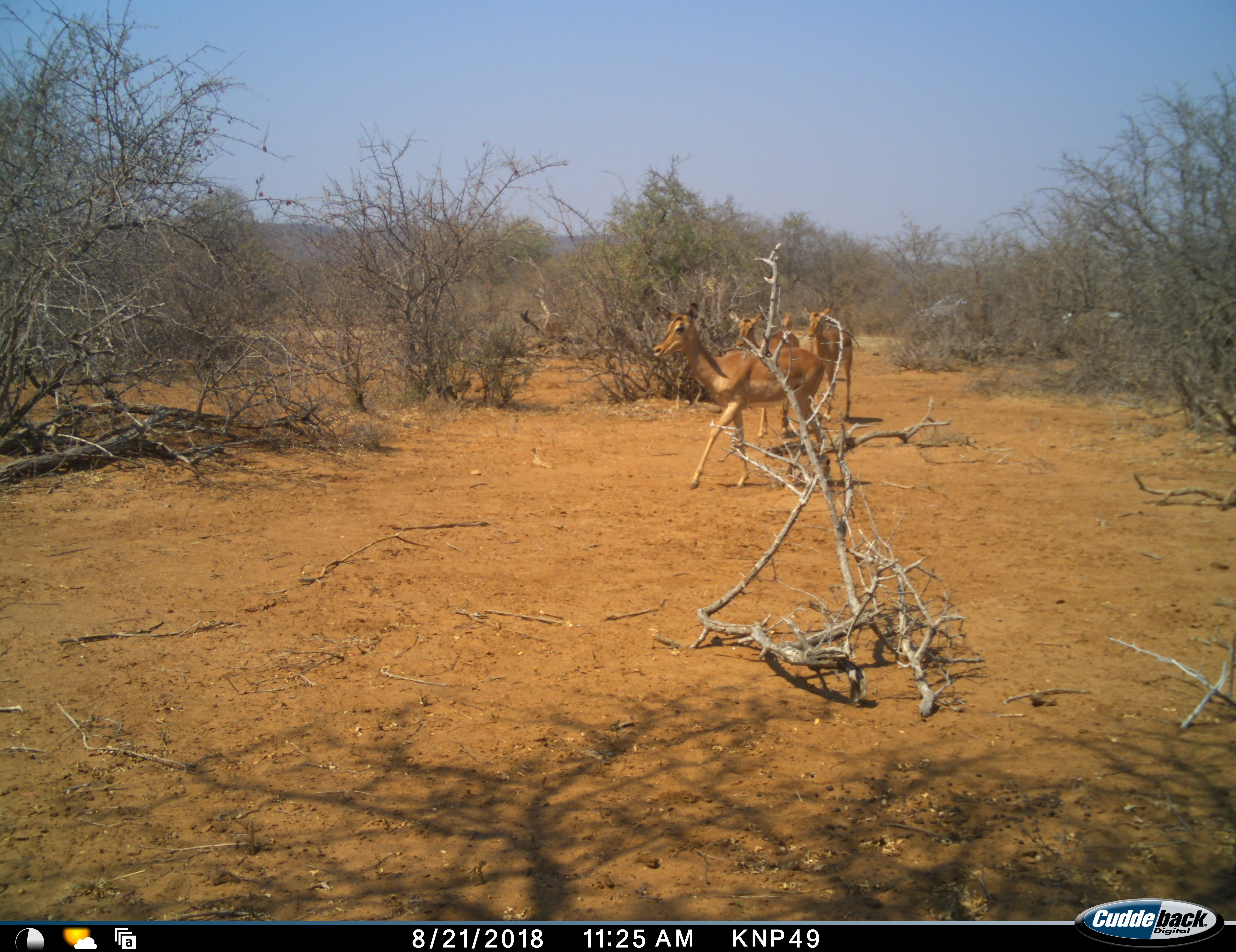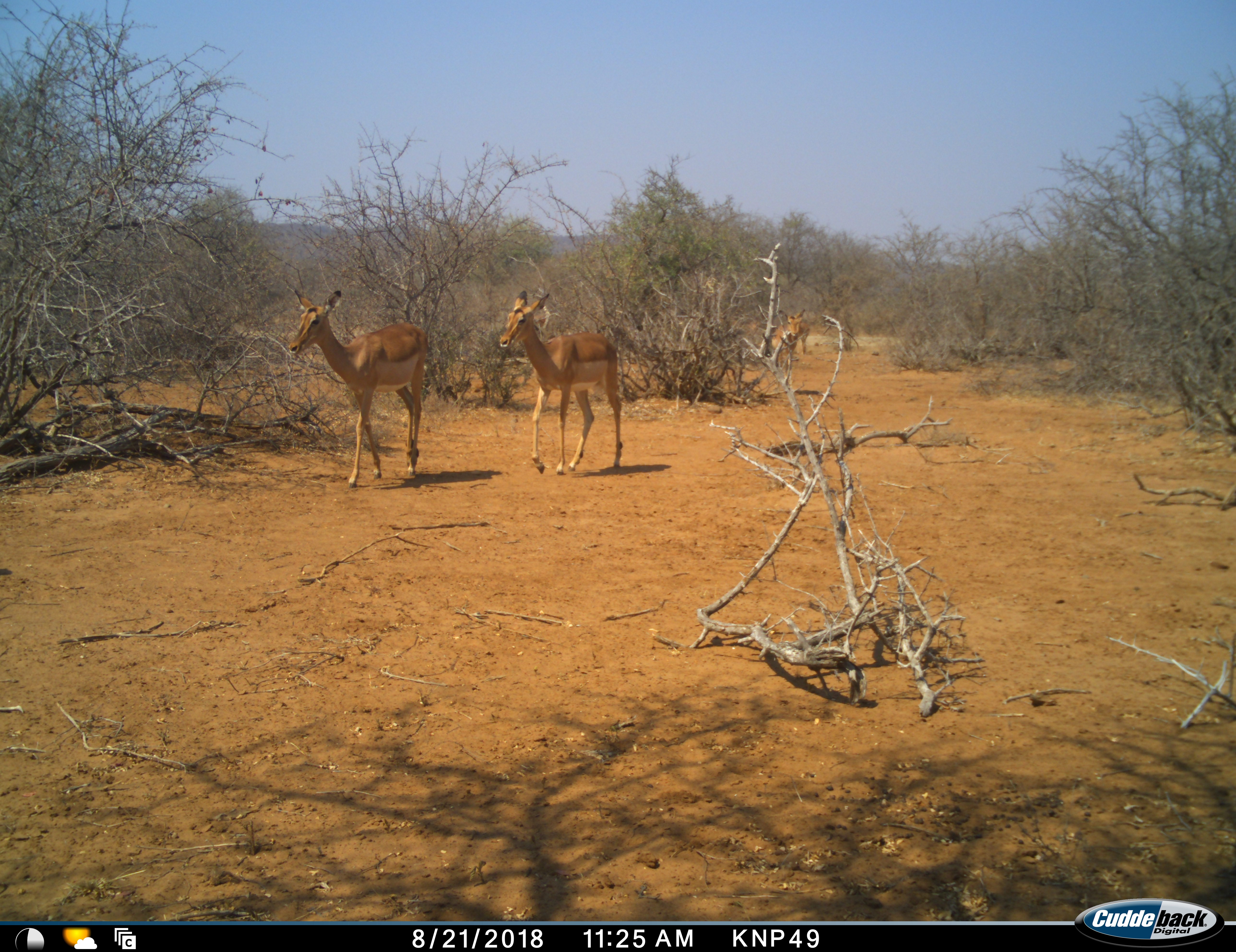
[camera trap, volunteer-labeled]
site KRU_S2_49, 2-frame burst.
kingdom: Animalia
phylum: Chordata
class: Mammalia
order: Artiodactyla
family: Bovidae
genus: Aepyceros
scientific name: Aepyceros melampus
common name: impala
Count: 4.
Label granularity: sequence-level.